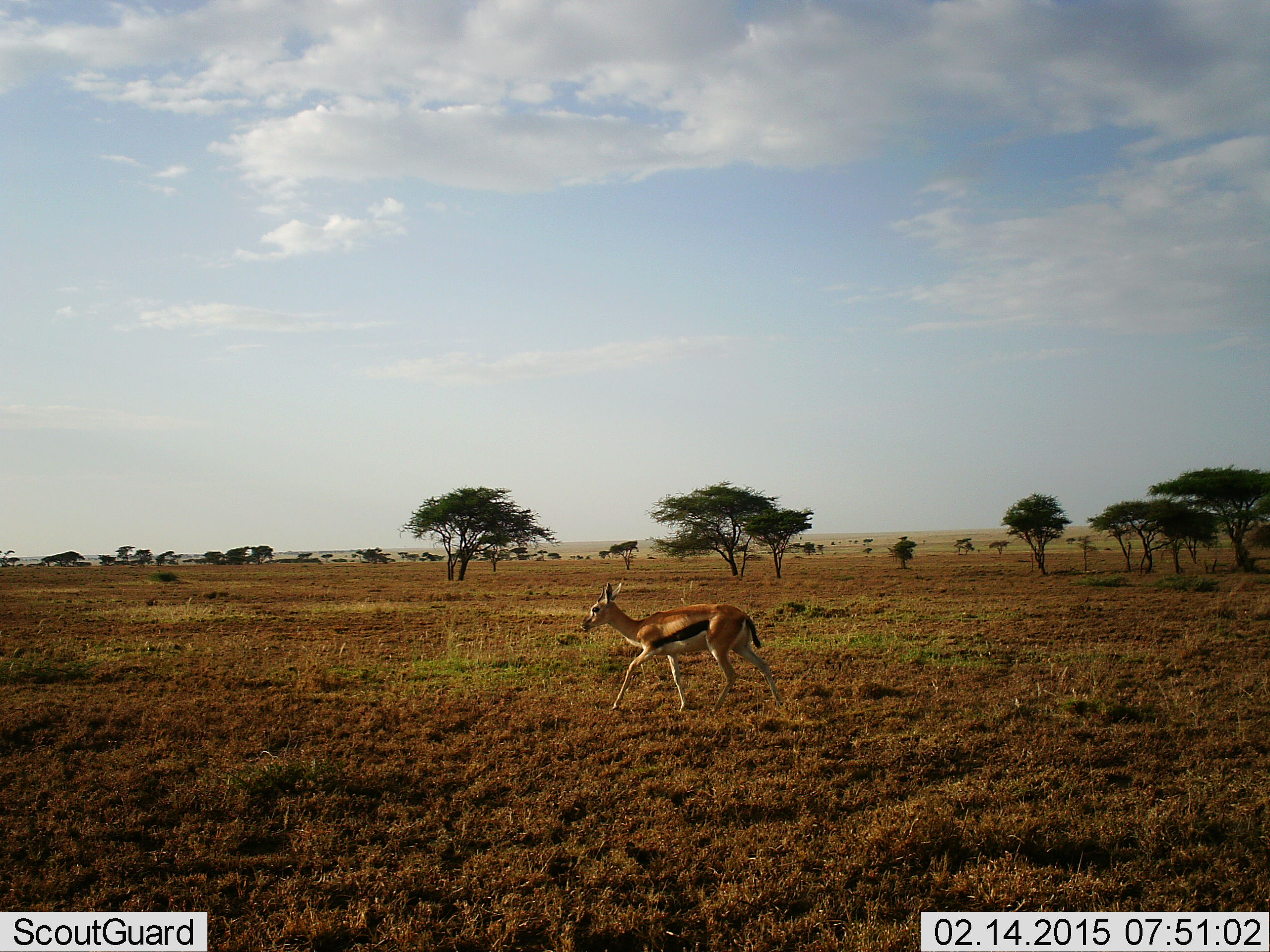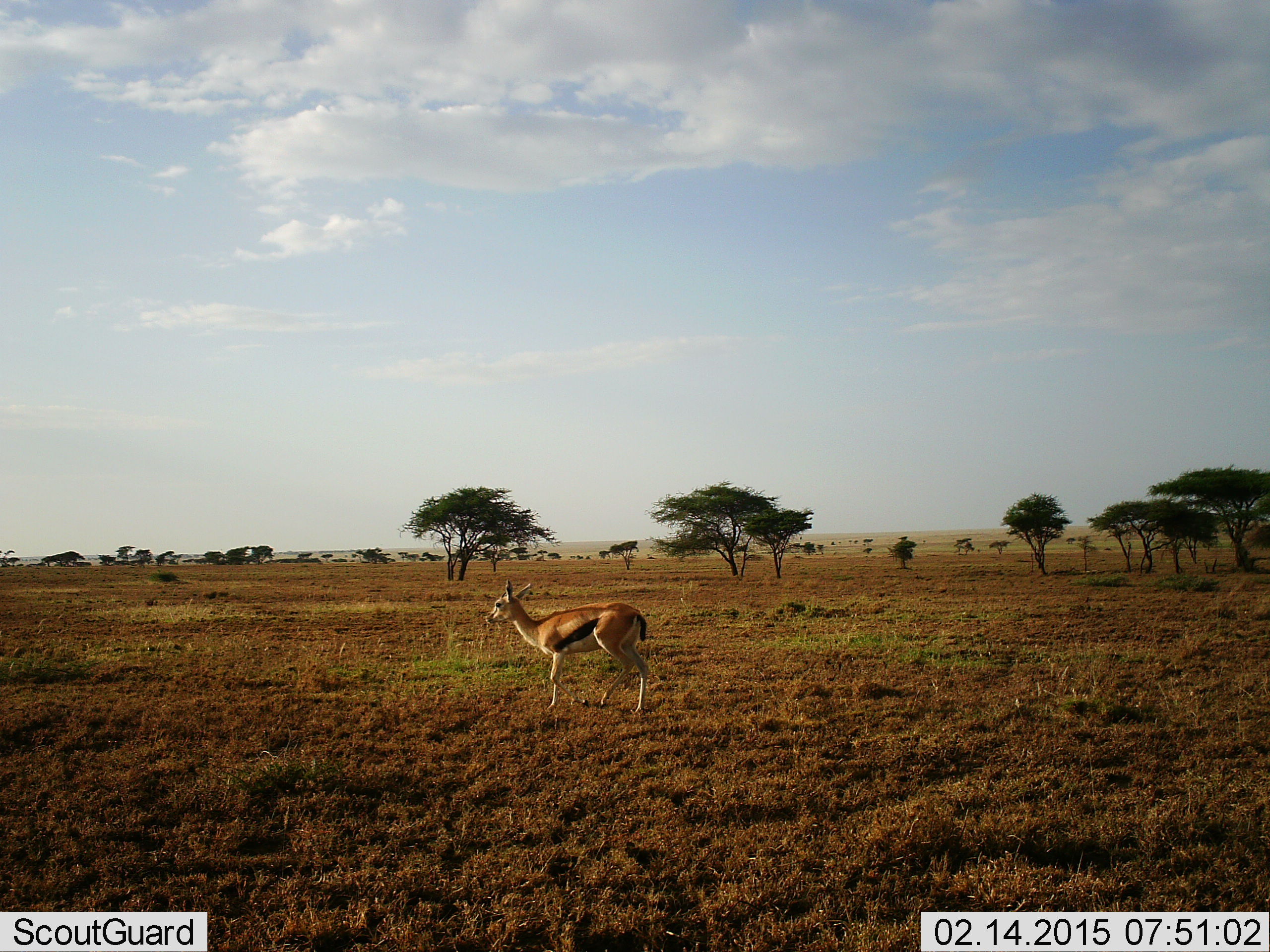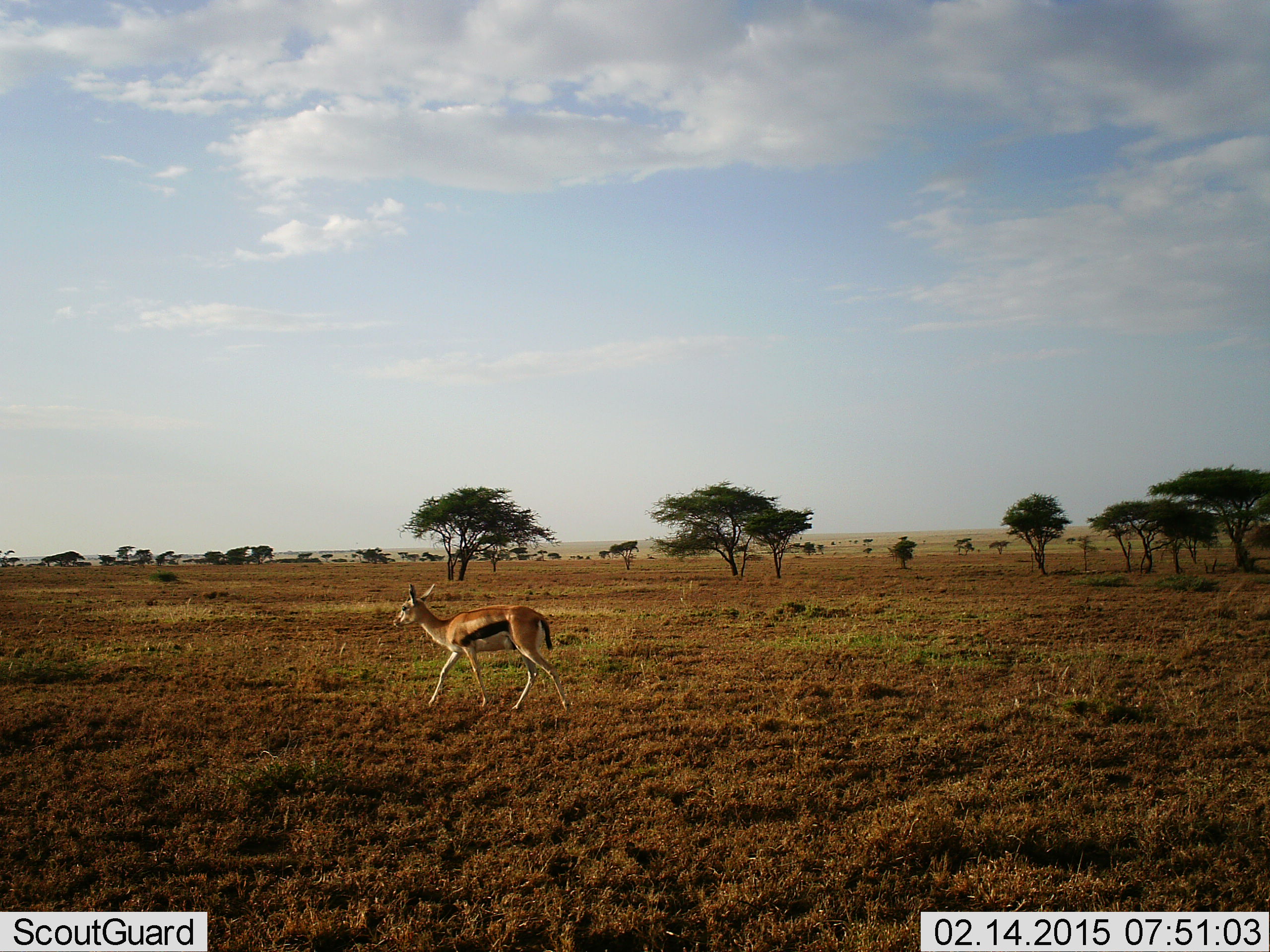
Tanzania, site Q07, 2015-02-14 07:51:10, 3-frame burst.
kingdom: Animalia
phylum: Chordata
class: Mammalia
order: Artiodactyla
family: Bovidae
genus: Eudorcas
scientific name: Eudorcas thomsonii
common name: thomson's gazelle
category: gazellethomsons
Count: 1.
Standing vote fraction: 40%.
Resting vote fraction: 0%.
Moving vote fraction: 70%.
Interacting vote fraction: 0%.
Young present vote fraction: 0%.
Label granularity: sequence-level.